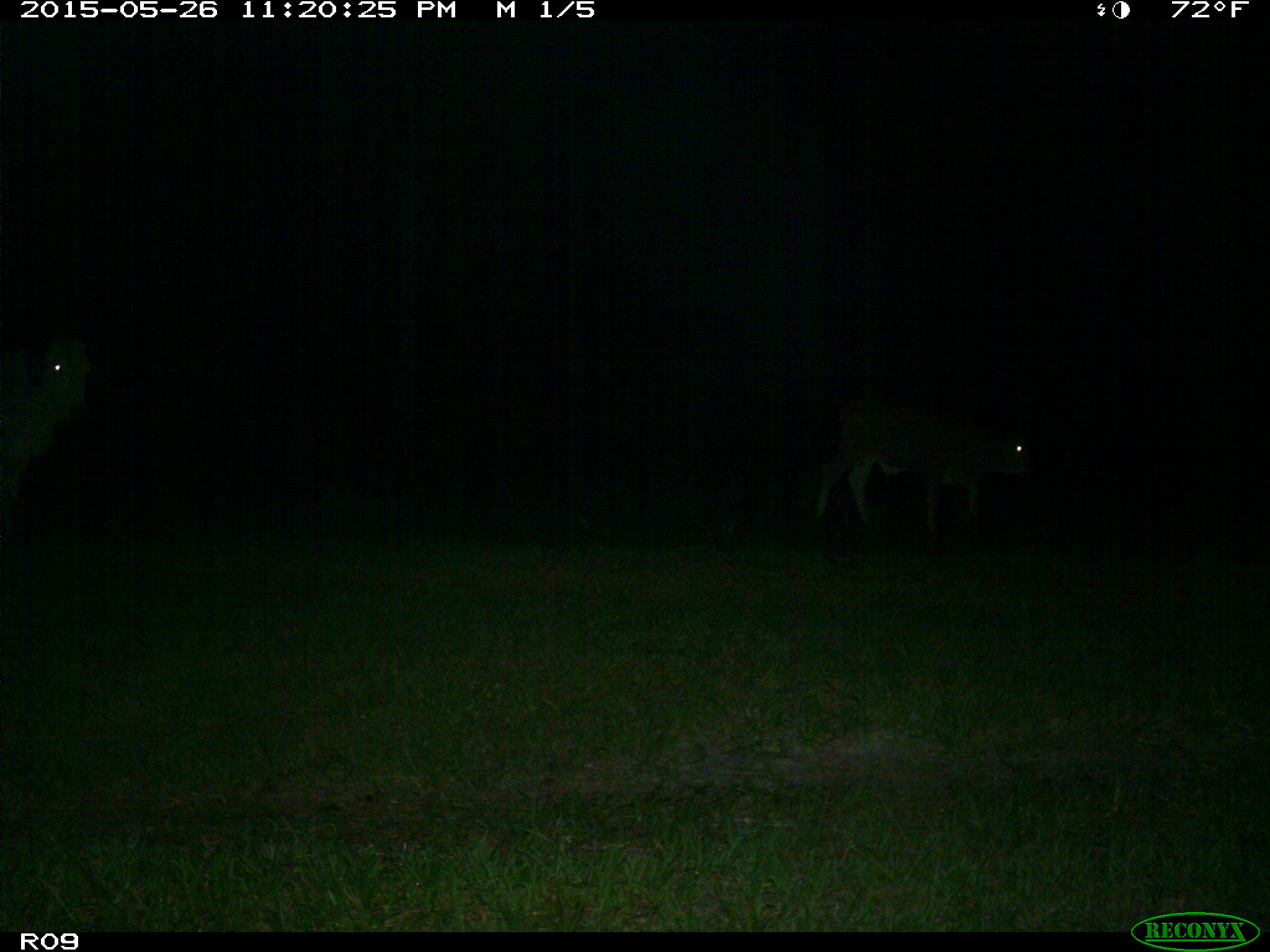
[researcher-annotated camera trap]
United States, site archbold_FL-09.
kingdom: Animalia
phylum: Chordata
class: Mammalia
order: Artiodactyla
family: Bovidae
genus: Bos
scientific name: Bos taurus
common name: domestic cow